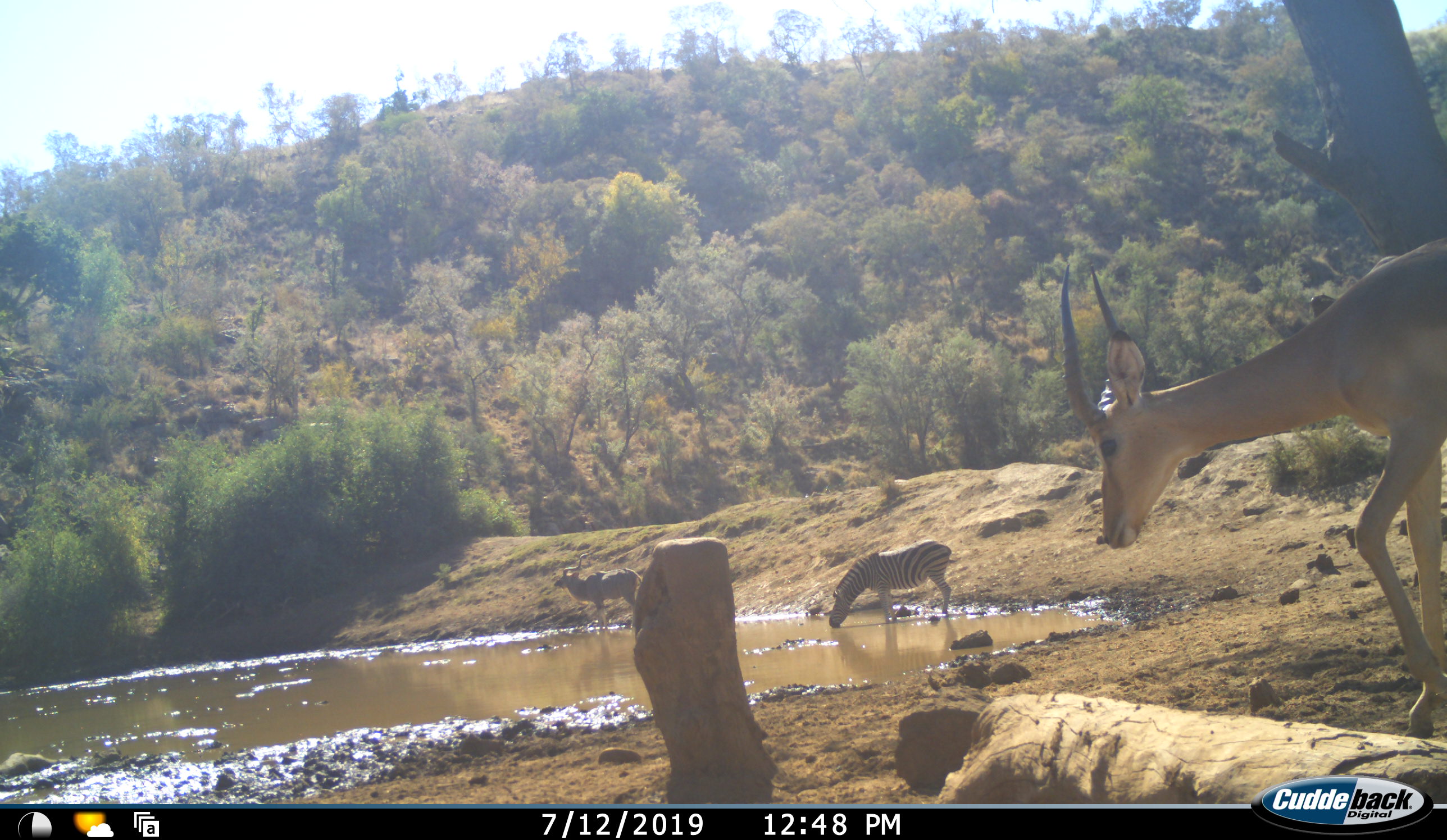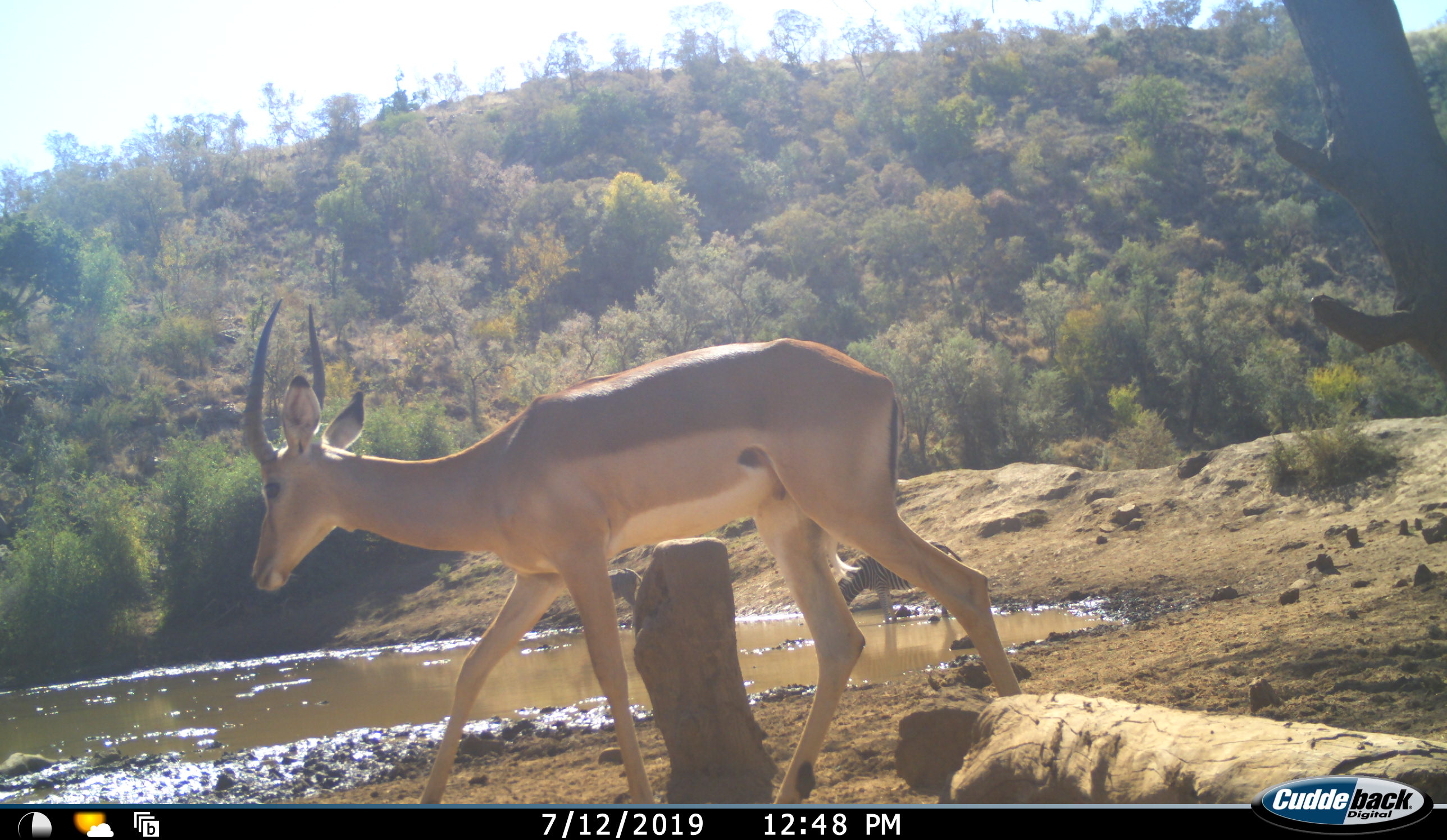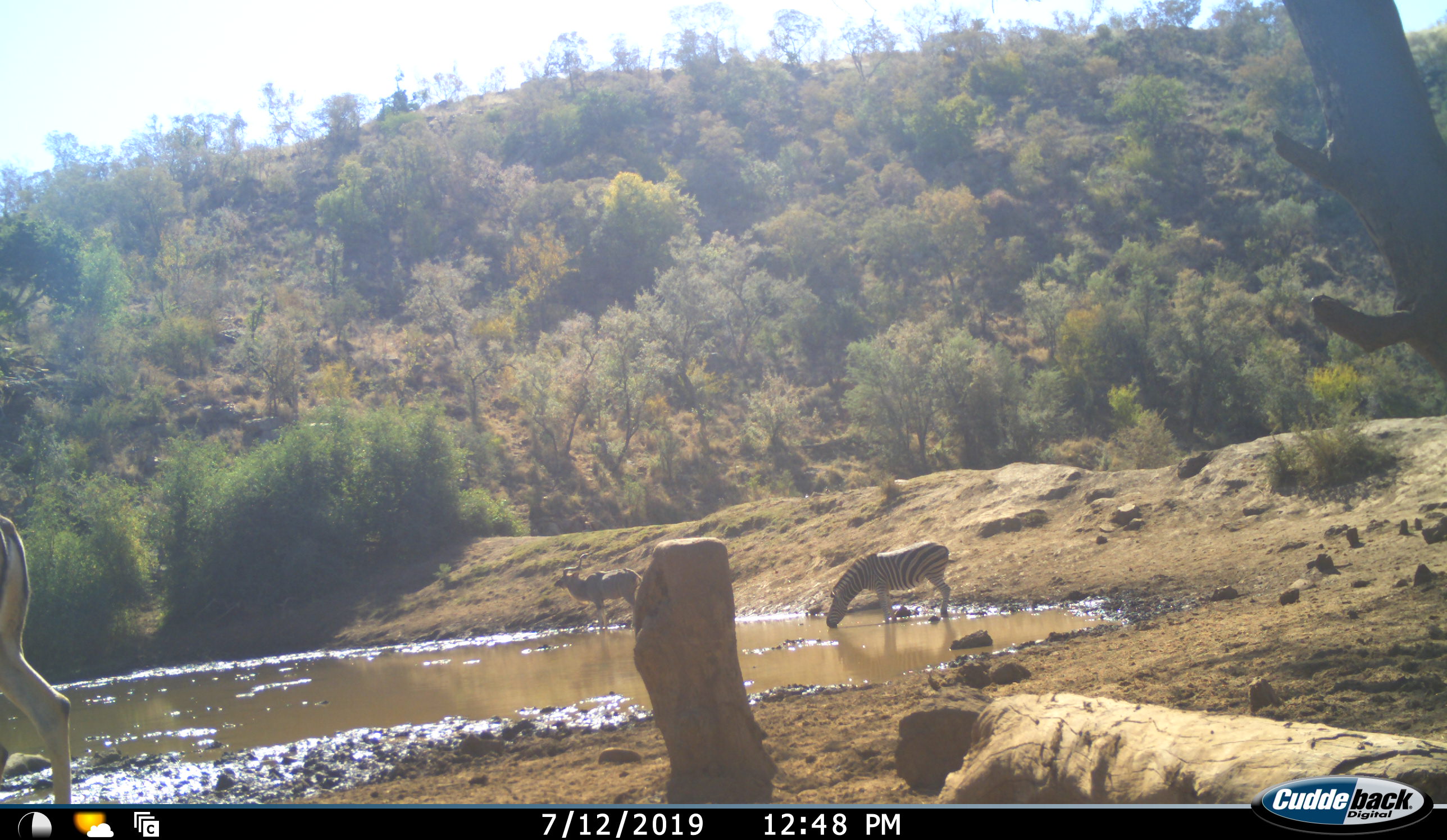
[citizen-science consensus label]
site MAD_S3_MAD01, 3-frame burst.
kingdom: Animalia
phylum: Chordata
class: Mammalia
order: Artiodactyla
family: Bovidae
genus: Aepyceros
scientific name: Aepyceros melampus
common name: impala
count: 1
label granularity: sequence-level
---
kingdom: Animalia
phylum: Chordata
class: Mammalia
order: Perissodactyla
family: Equidae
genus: Equus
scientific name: Equus quagga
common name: plains zebra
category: zebraplains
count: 1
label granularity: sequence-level